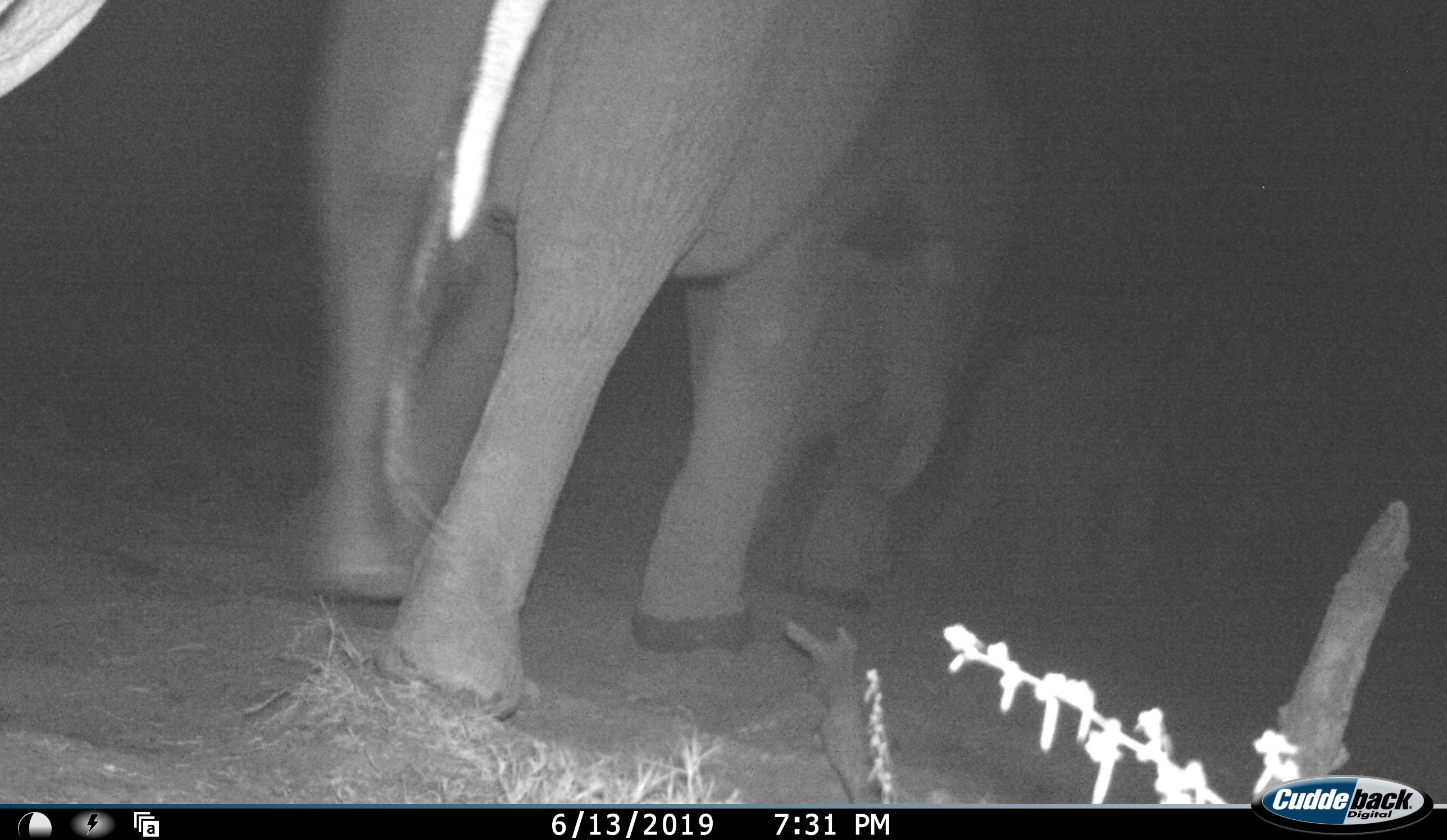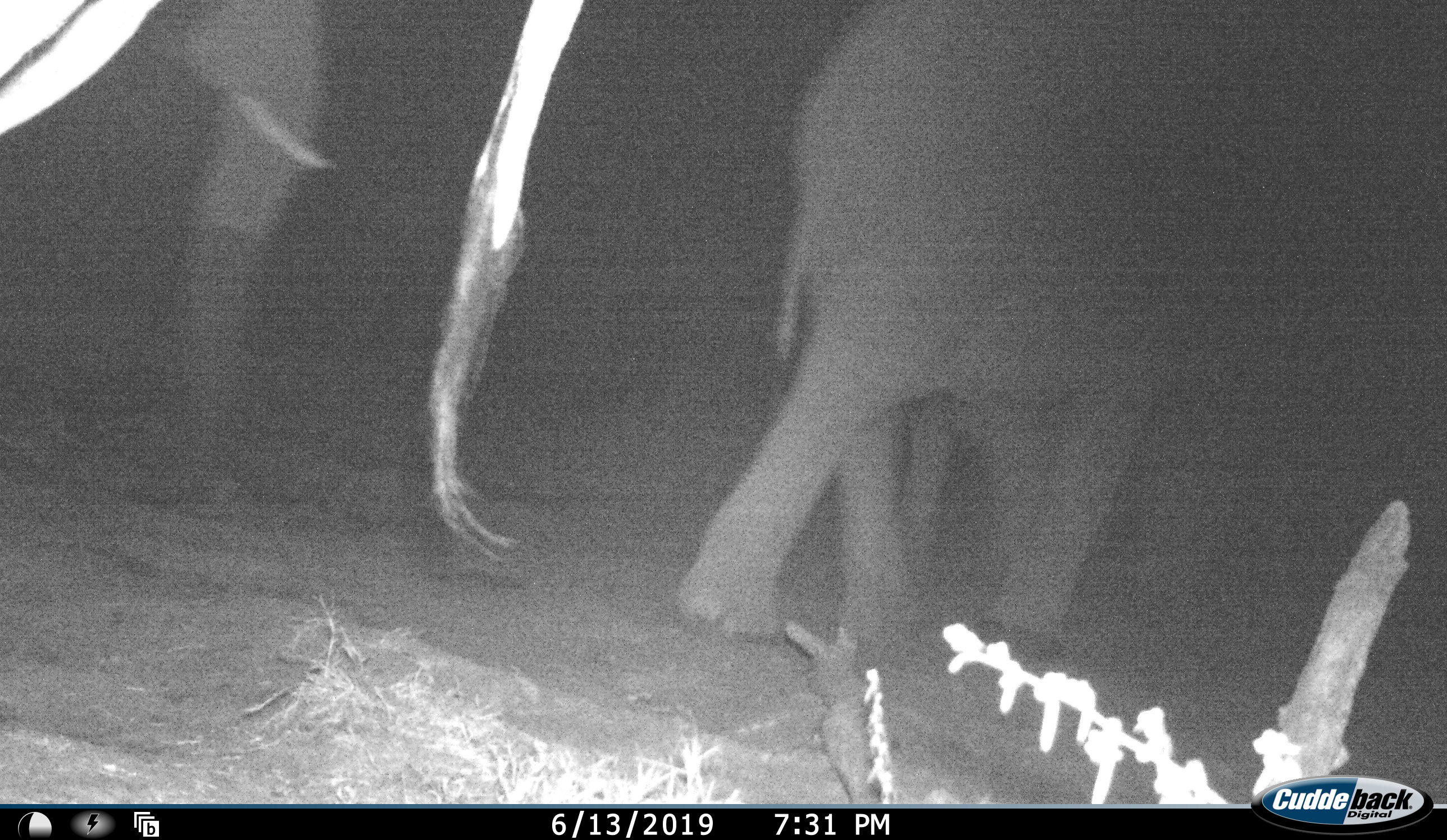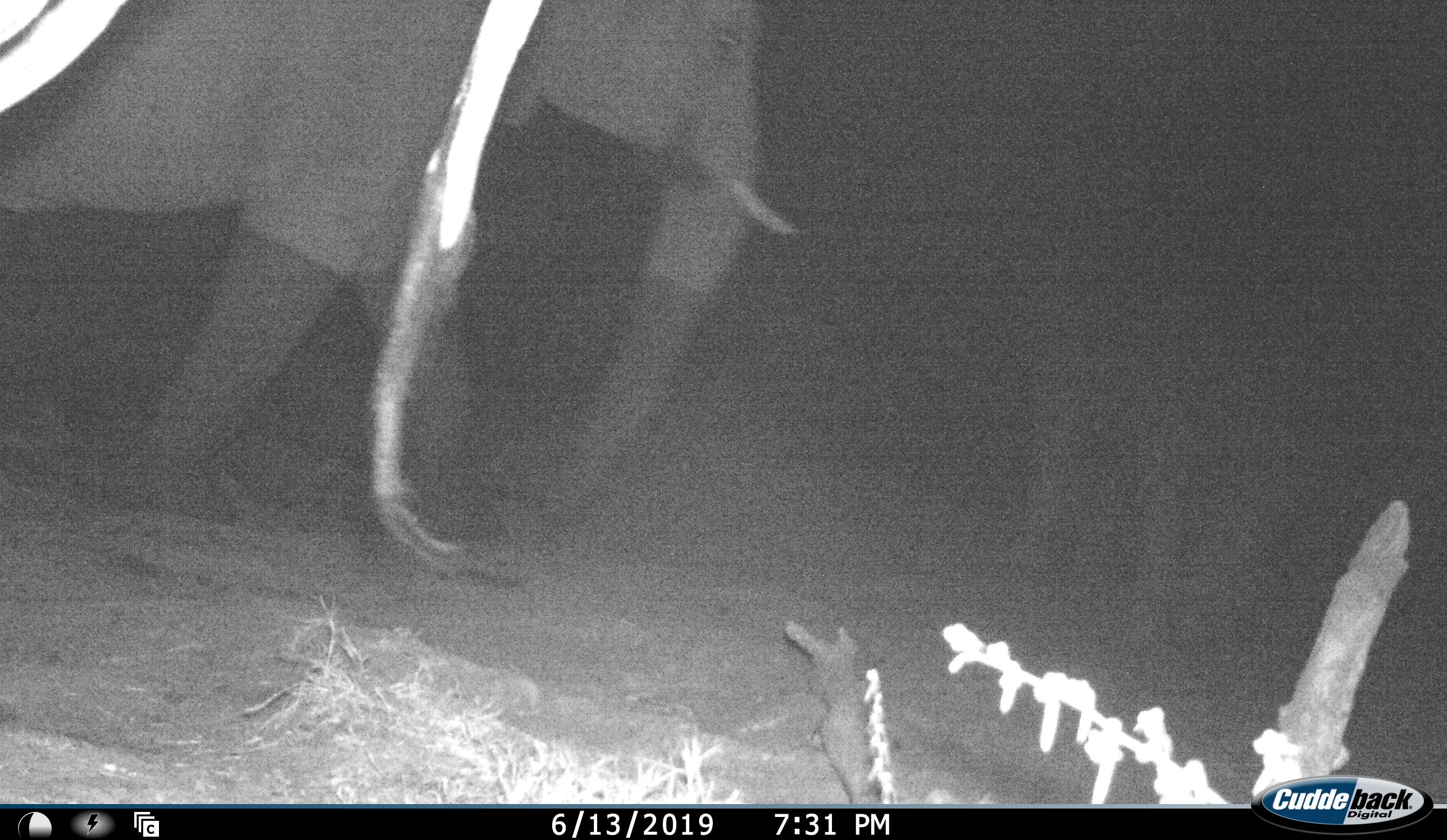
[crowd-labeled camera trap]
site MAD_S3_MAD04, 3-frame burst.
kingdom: Animalia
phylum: Chordata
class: Mammalia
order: Proboscidea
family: Elephantidae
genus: Loxodonta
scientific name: Loxodonta africana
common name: african bush elephant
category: elephant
Elephant (african bush elephant) (Loxodonta africana), count 3. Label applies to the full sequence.